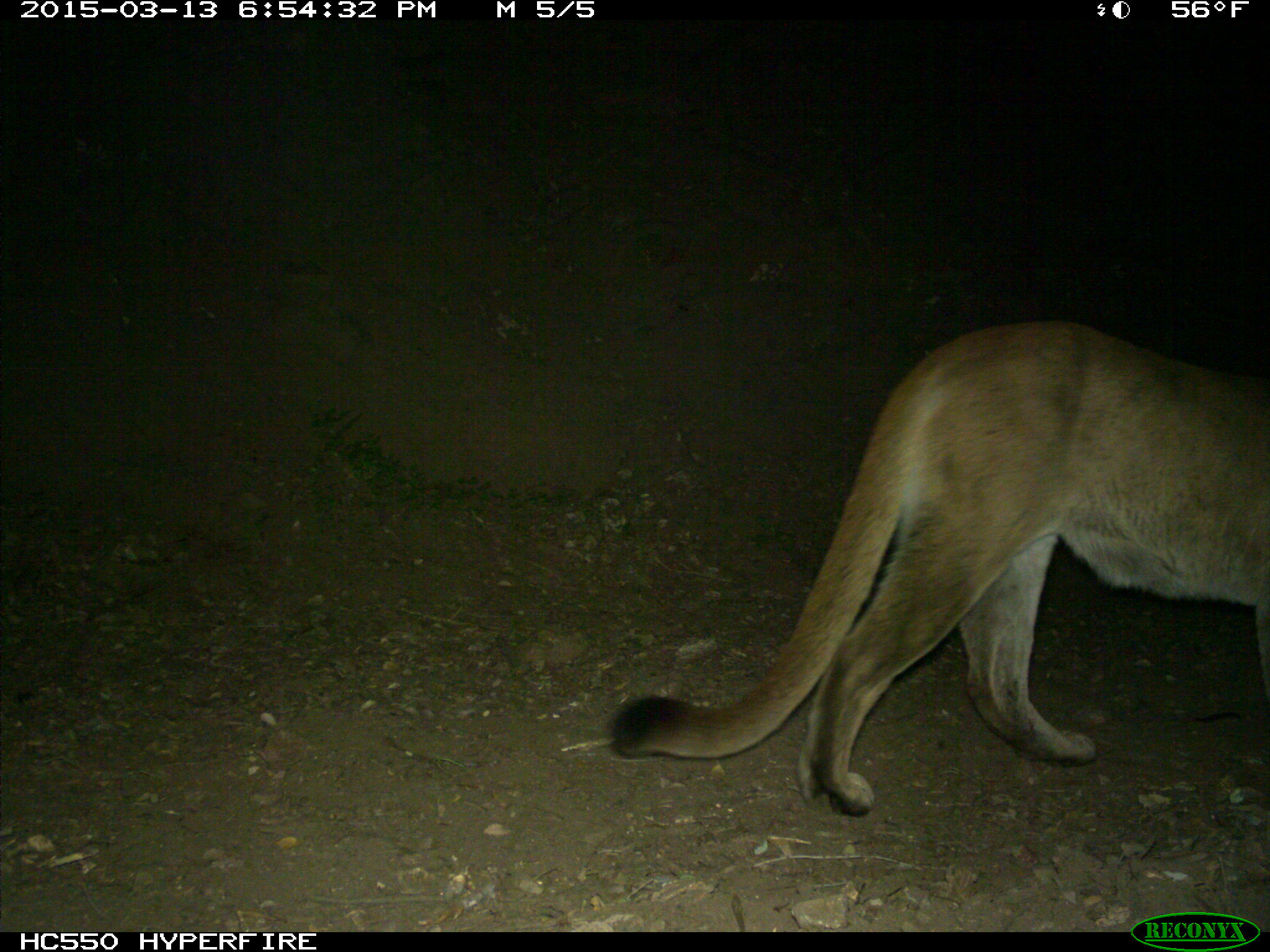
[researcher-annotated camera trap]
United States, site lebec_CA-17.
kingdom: Animalia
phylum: Chordata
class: Mammalia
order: Carnivora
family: Felidae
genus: Puma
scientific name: Puma concolor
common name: mountain lion